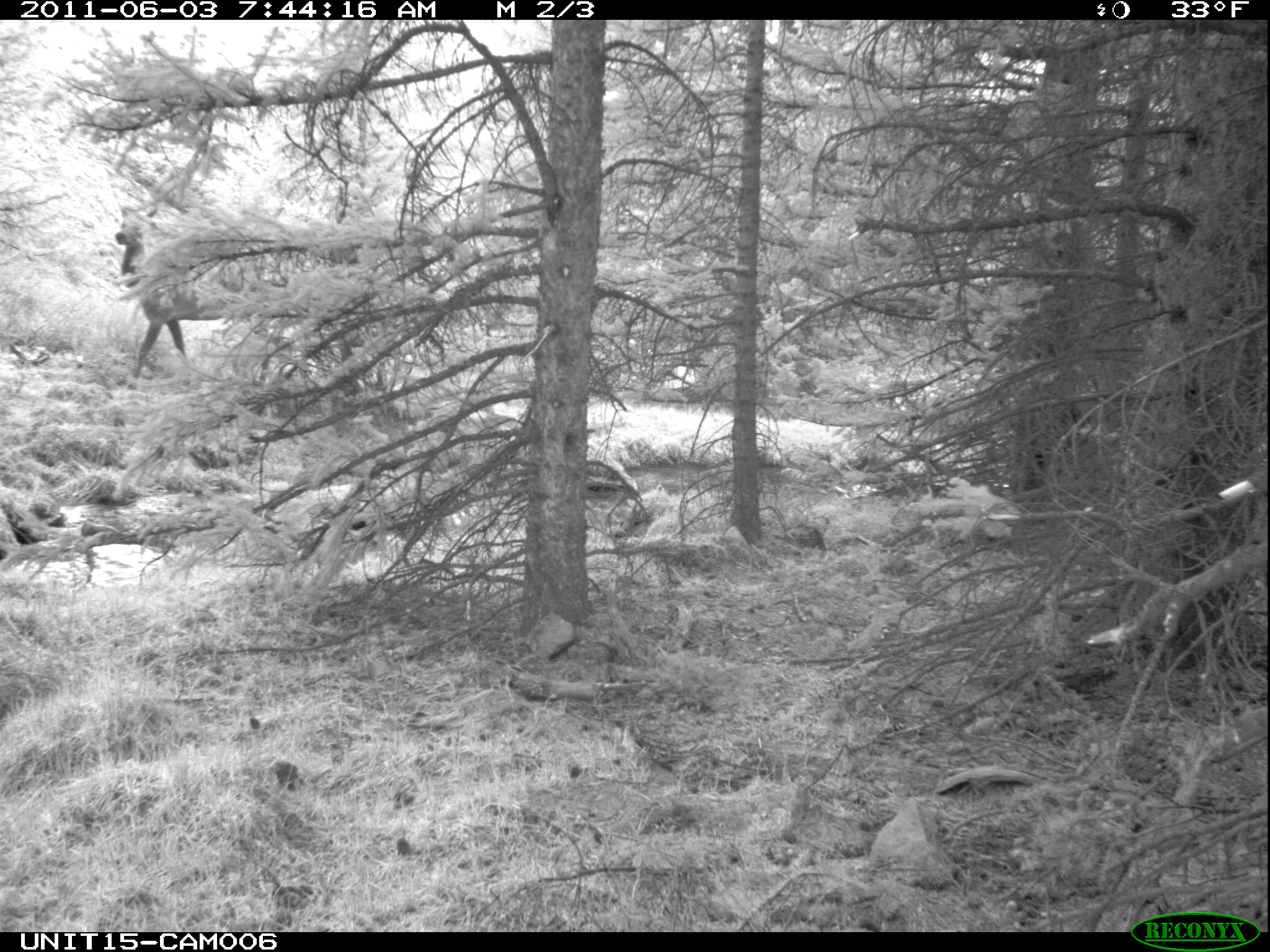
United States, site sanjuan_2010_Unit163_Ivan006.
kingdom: Animalia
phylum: Chordata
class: Mammalia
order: Artiodactyla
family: Cervidae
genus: Cervus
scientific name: Cervus elaphus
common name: red deer